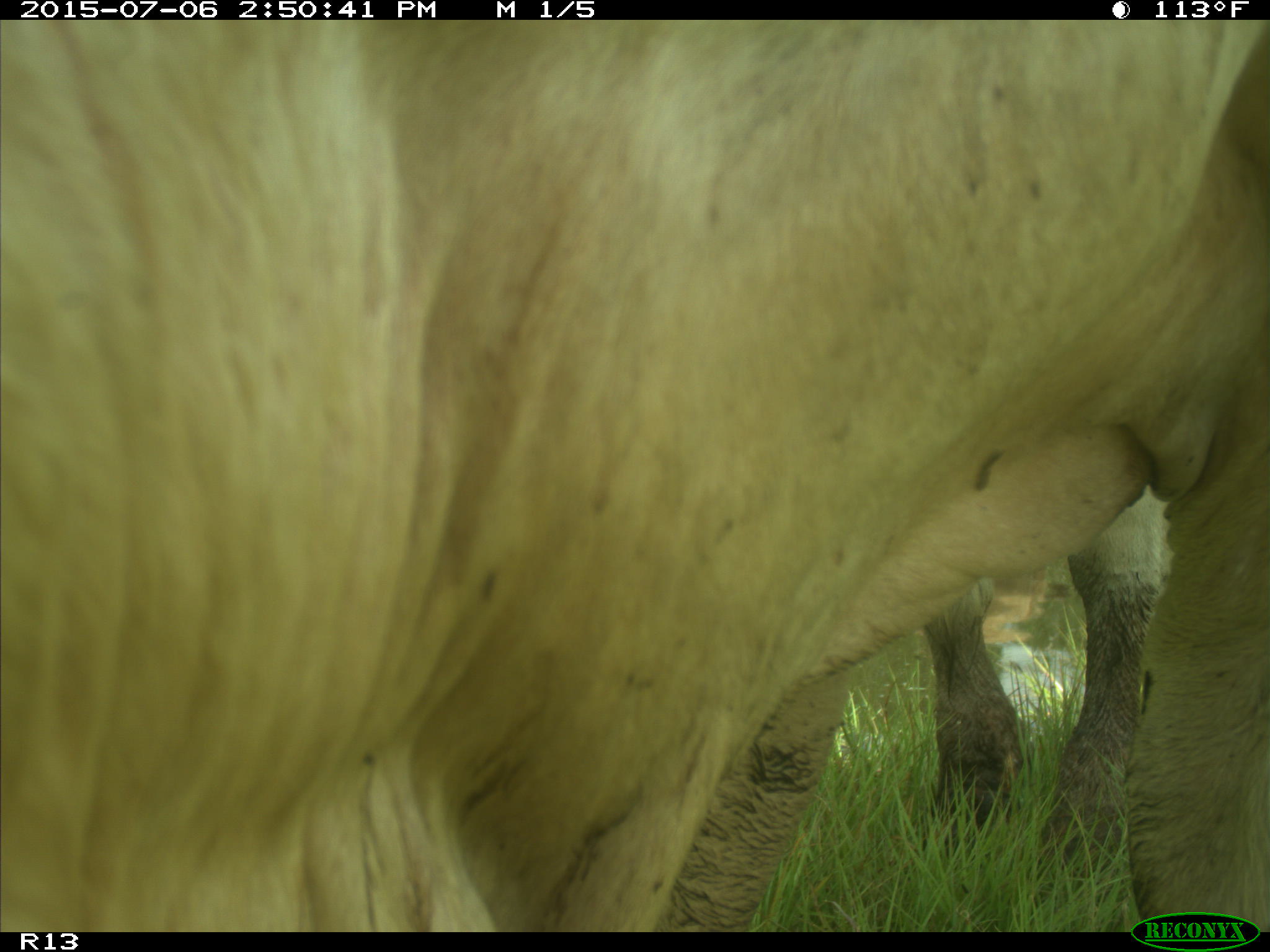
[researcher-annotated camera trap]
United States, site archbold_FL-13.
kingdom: Animalia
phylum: Chordata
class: Mammalia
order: Artiodactyla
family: Bovidae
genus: Bos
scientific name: Bos taurus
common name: domestic cow